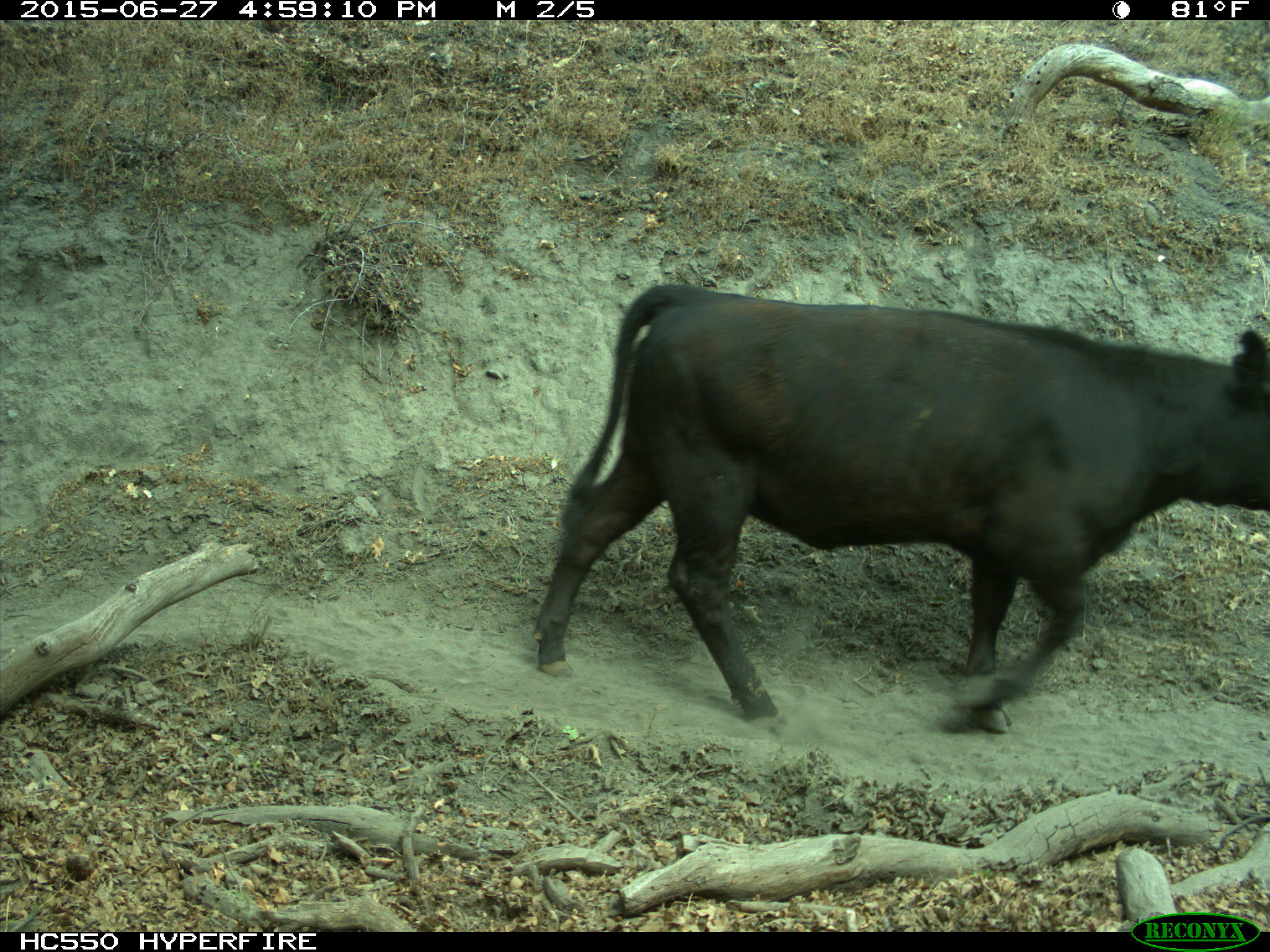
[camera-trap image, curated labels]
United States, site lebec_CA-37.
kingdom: Animalia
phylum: Chordata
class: Mammalia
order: Artiodactyla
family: Bovidae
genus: Bos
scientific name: Bos taurus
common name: domestic cow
Bos taurus (domestic cow).